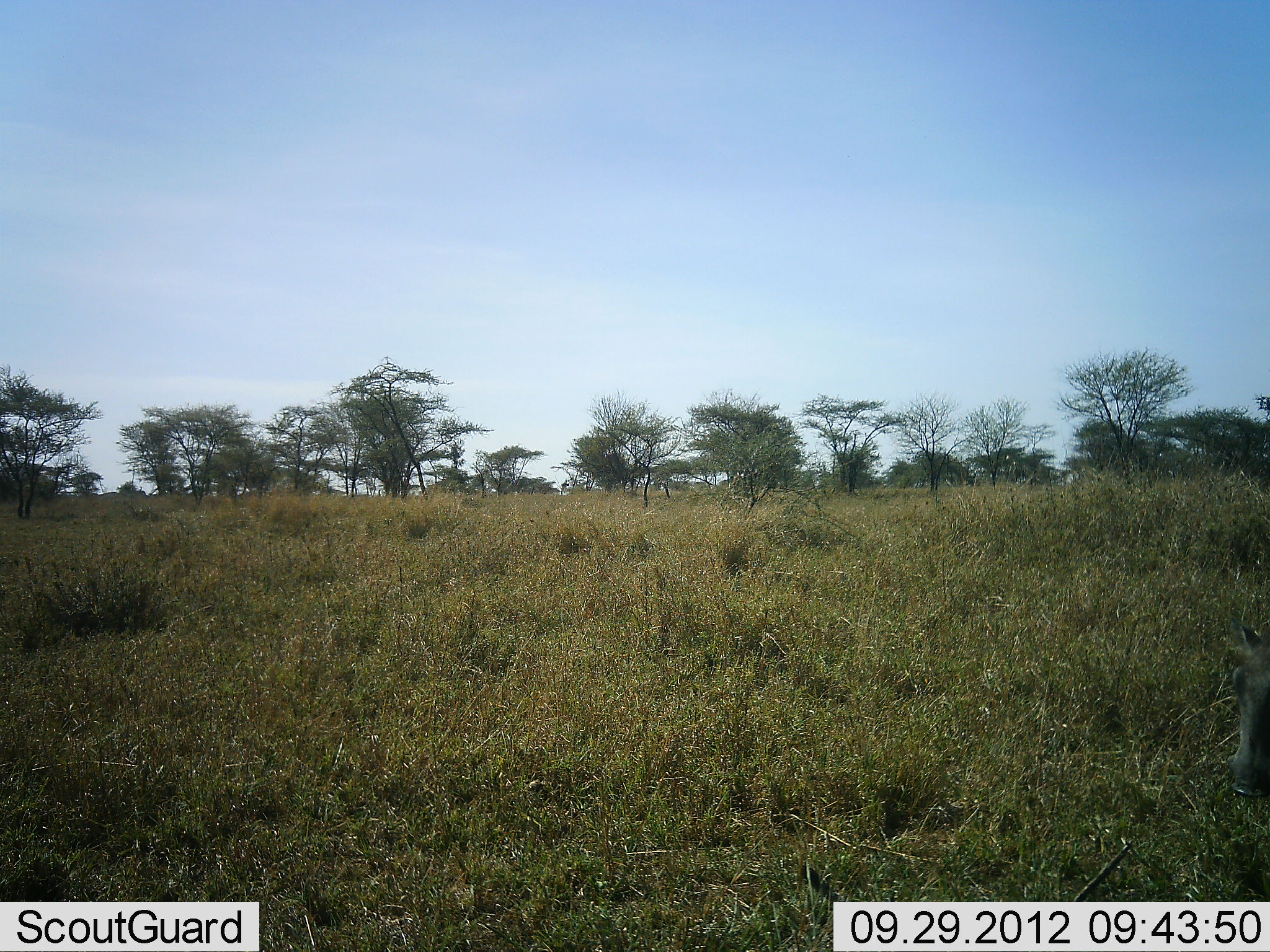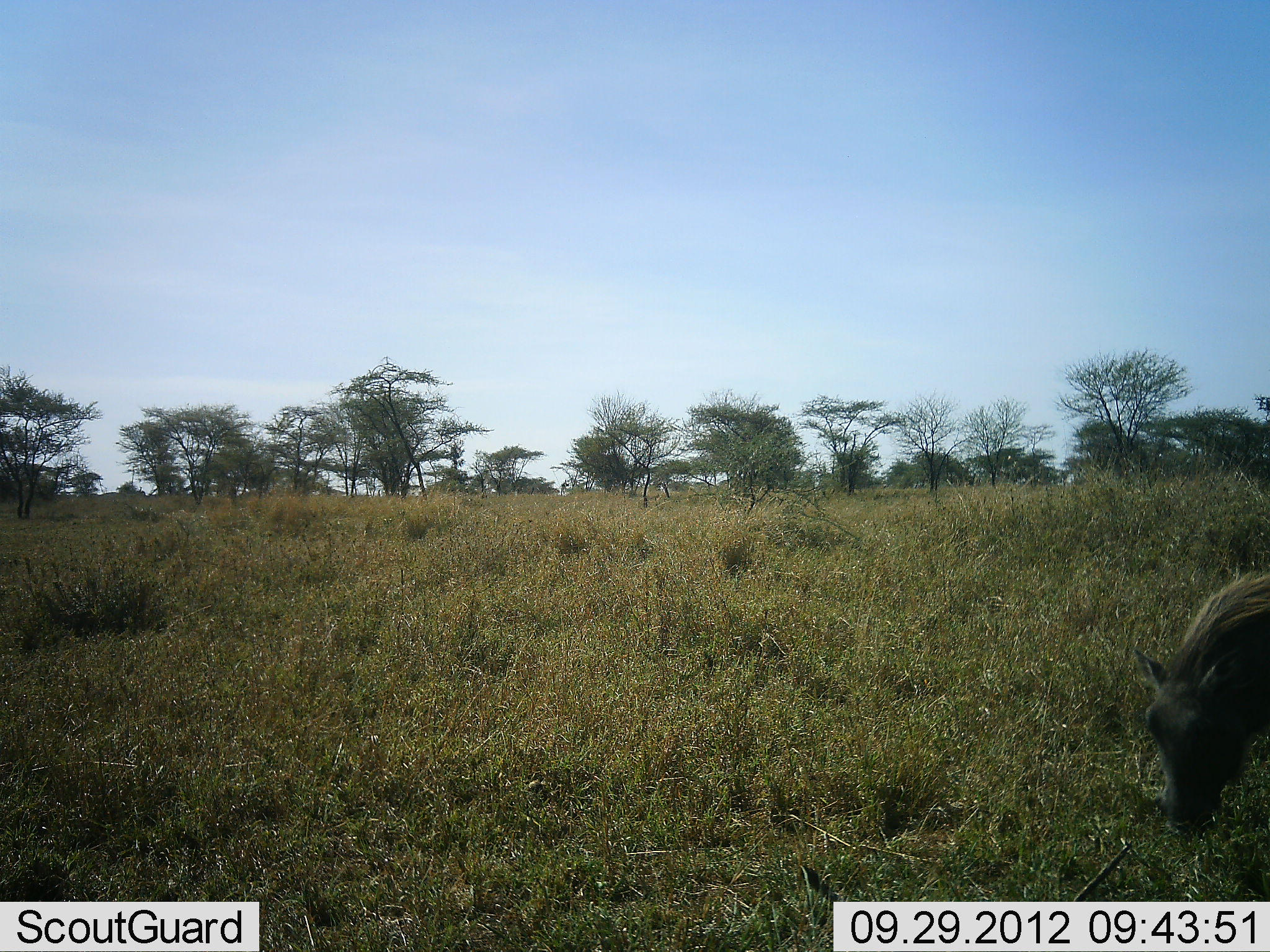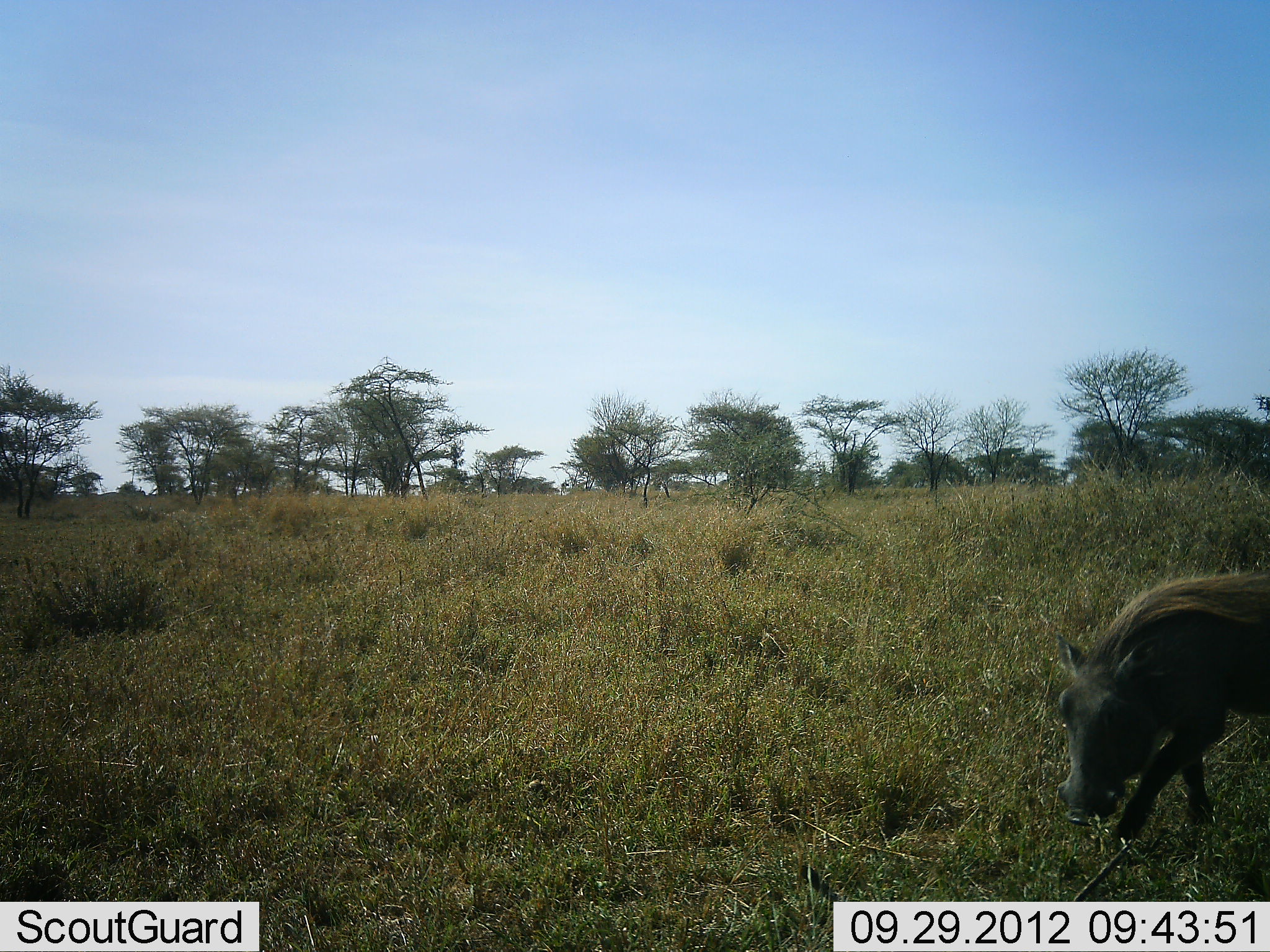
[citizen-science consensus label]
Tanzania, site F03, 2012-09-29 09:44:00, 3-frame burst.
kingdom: Animalia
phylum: Chordata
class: Mammalia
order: Artiodactyla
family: Suidae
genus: Phacochoerus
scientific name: Phacochoerus africanus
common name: warthog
Warthog (Phacochoerus africanus), count 1. Behavior (volunteer vote fractions): standing 20%, resting 0%, moving 70%, interacting 0%. Young present (vote fraction): 0%. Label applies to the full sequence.